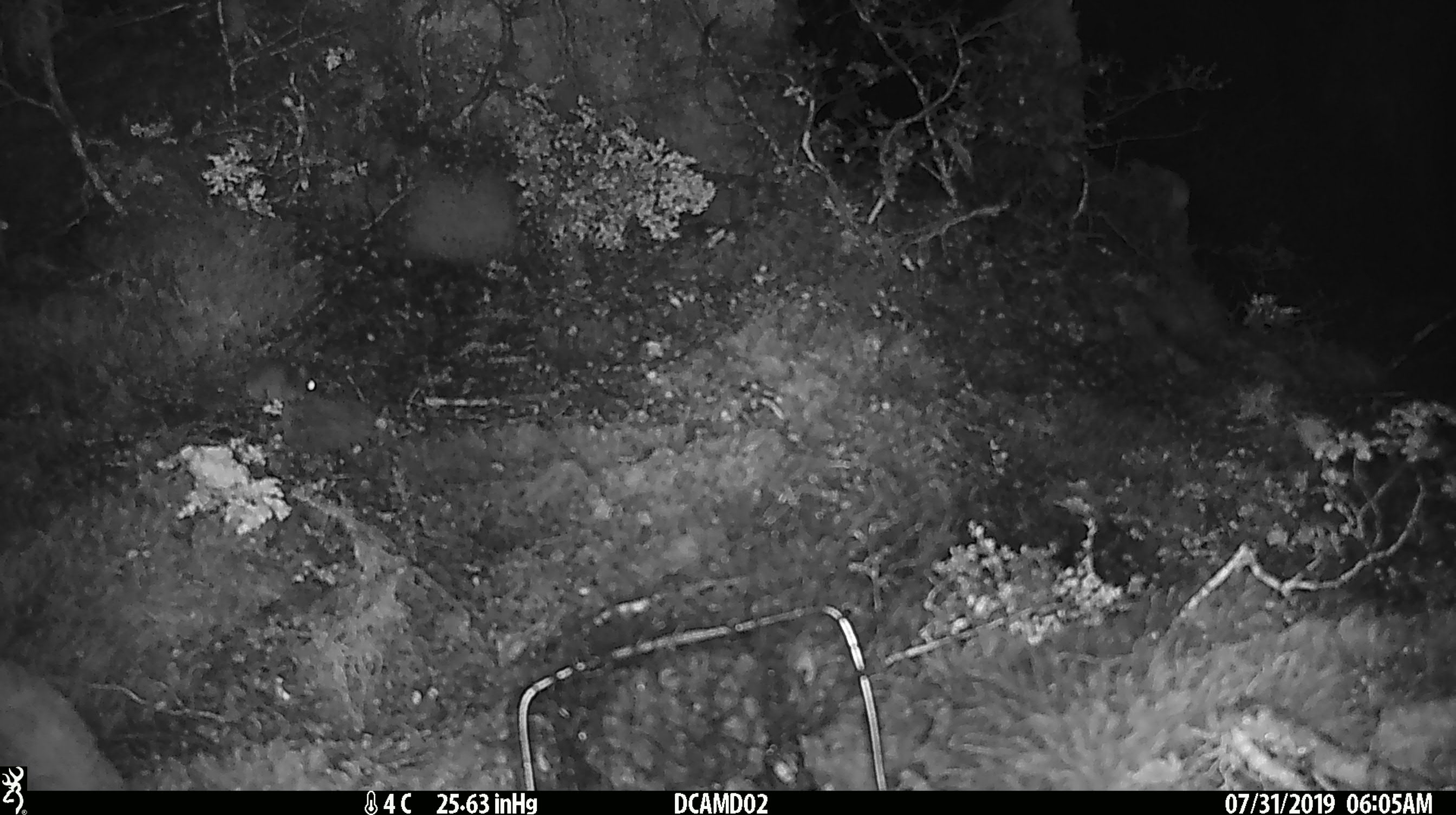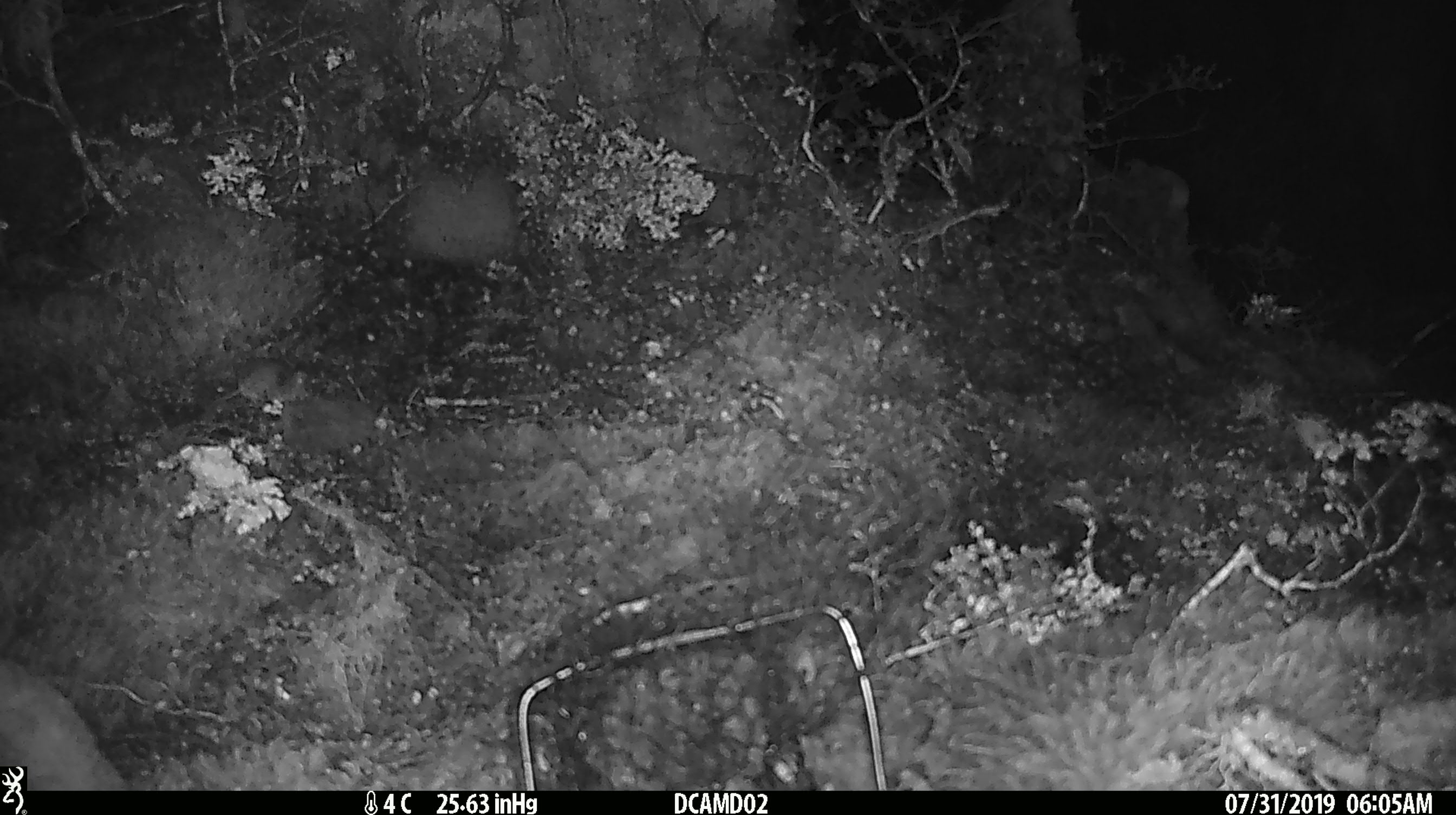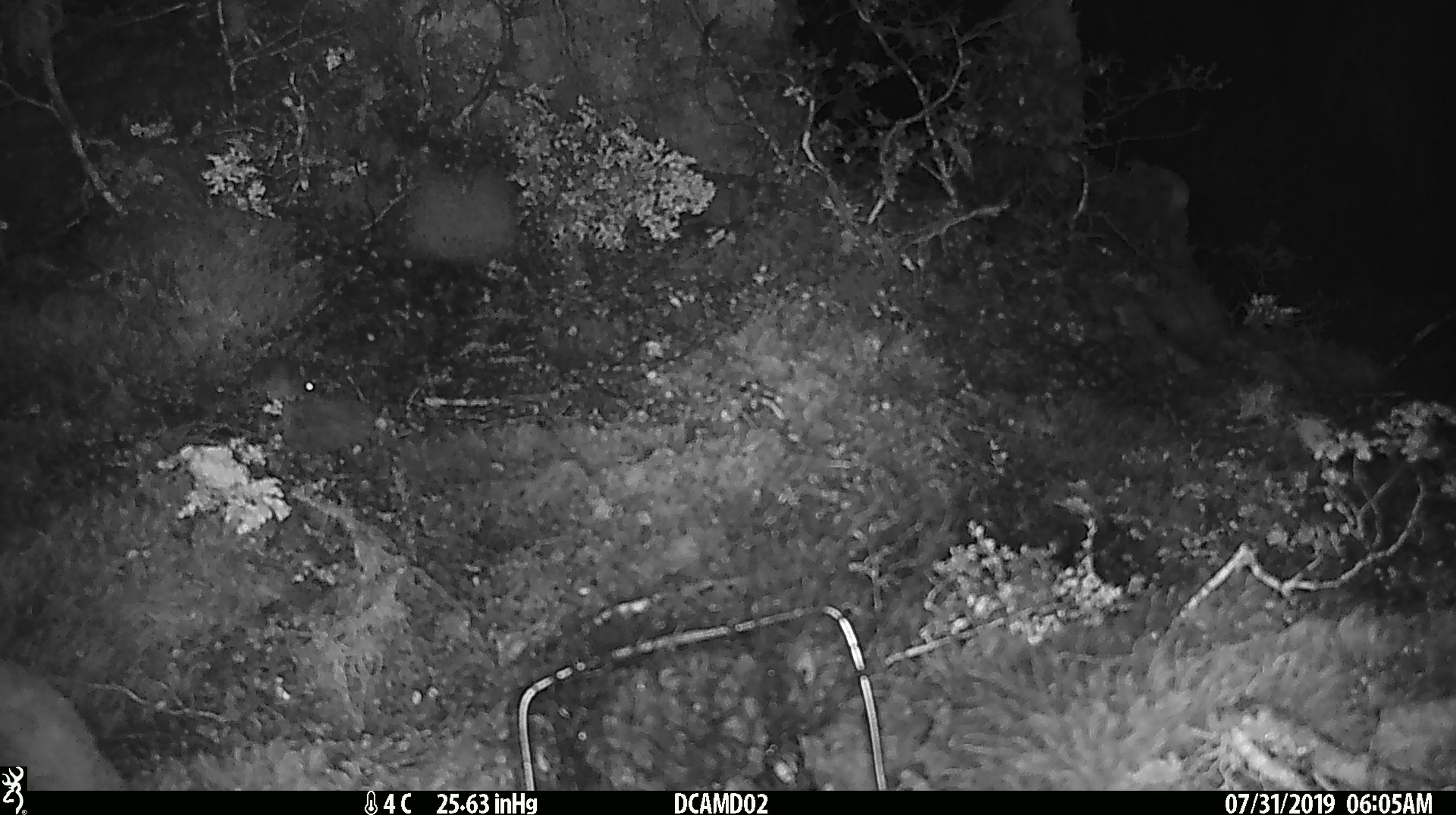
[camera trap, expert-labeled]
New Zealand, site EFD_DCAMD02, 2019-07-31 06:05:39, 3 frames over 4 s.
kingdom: Animalia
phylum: Chordata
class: Mammalia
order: Rodentia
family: Muridae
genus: Mus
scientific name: Mus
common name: mouse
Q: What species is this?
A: Mouse (Mus).